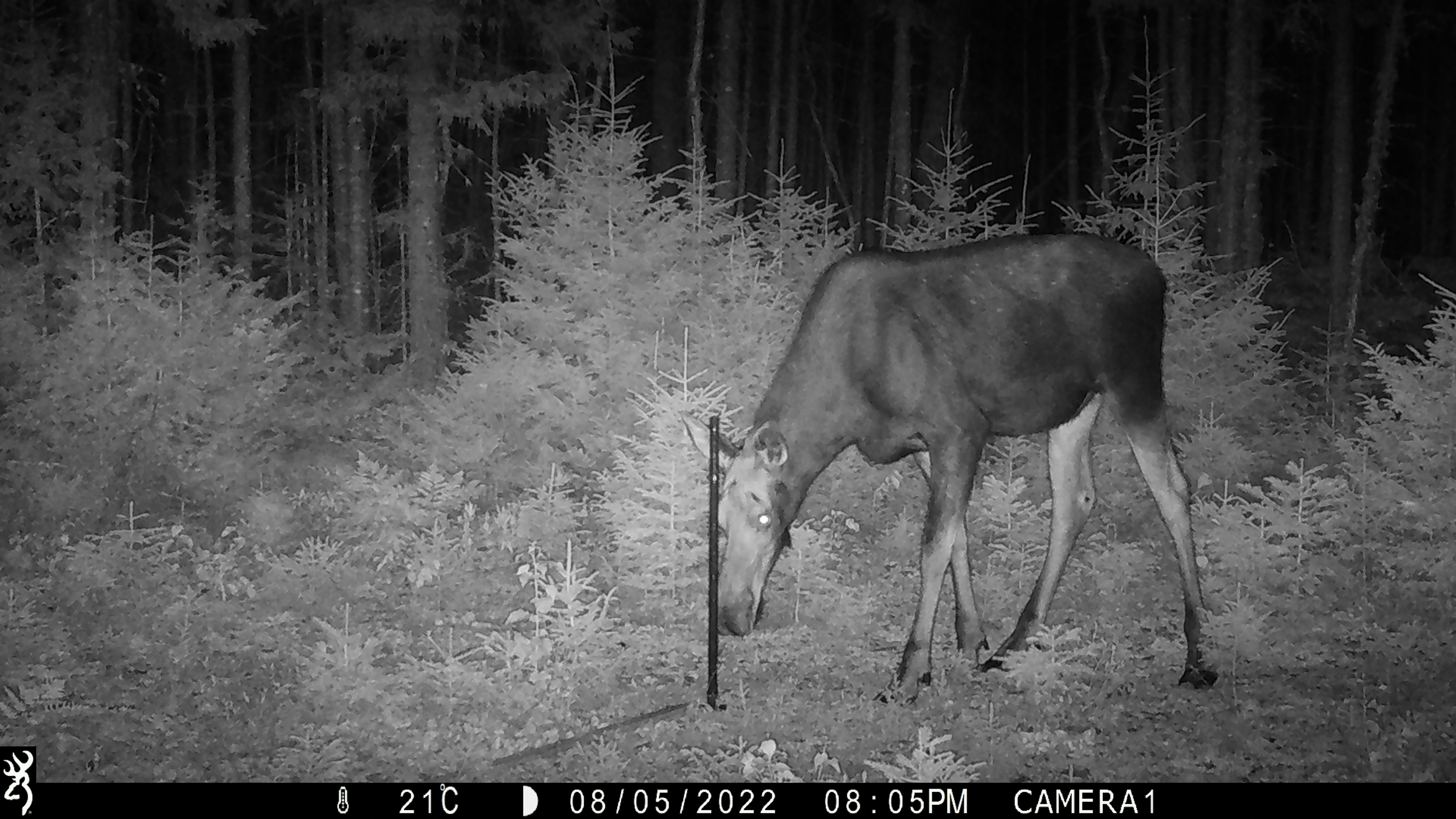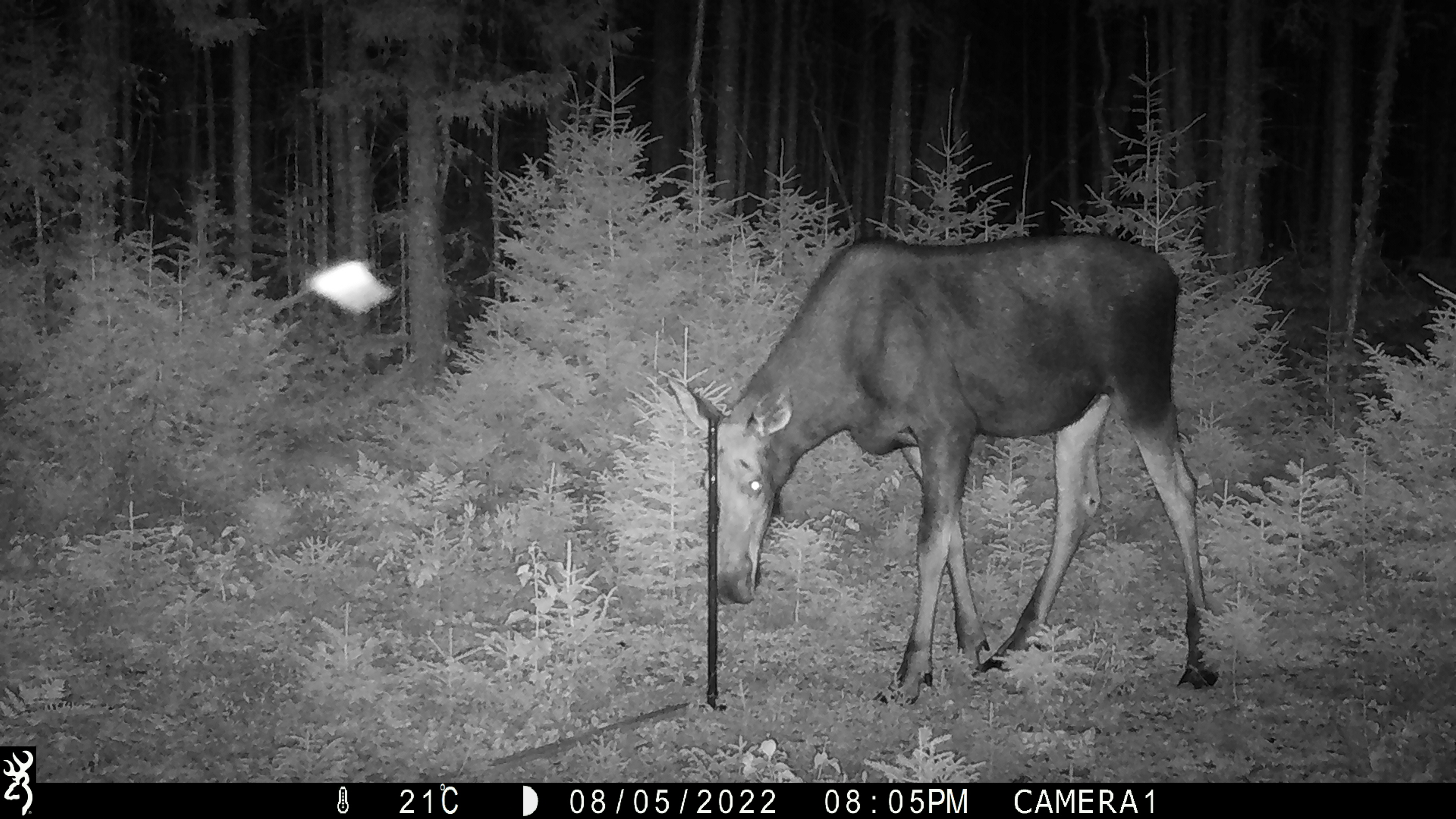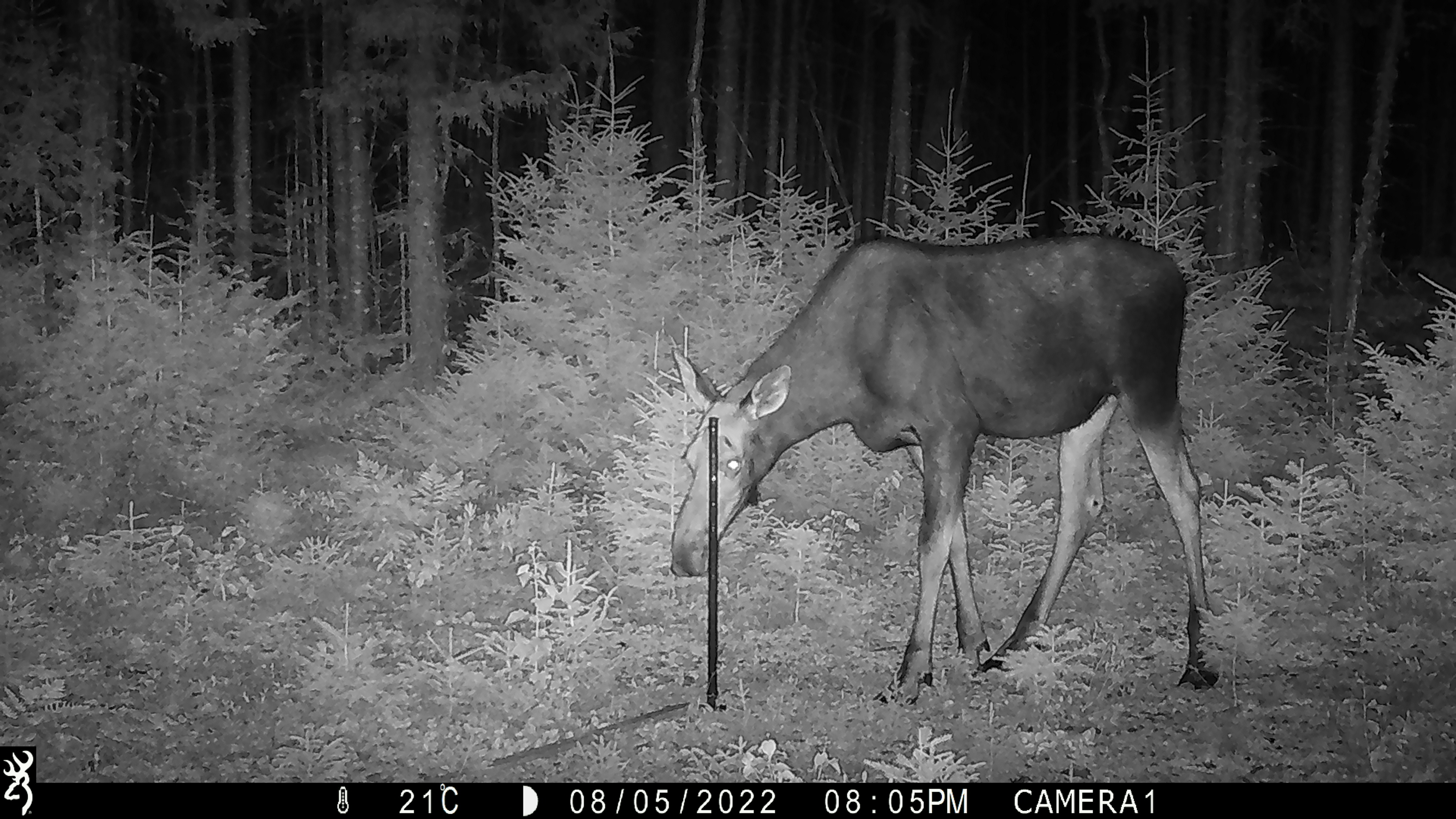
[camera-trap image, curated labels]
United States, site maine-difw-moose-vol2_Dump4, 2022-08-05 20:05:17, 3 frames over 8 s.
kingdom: Animalia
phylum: Chordata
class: Mammalia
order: Artiodactyla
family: Cervidae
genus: Alces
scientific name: Alces alces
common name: moose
Moose (Alces alces).